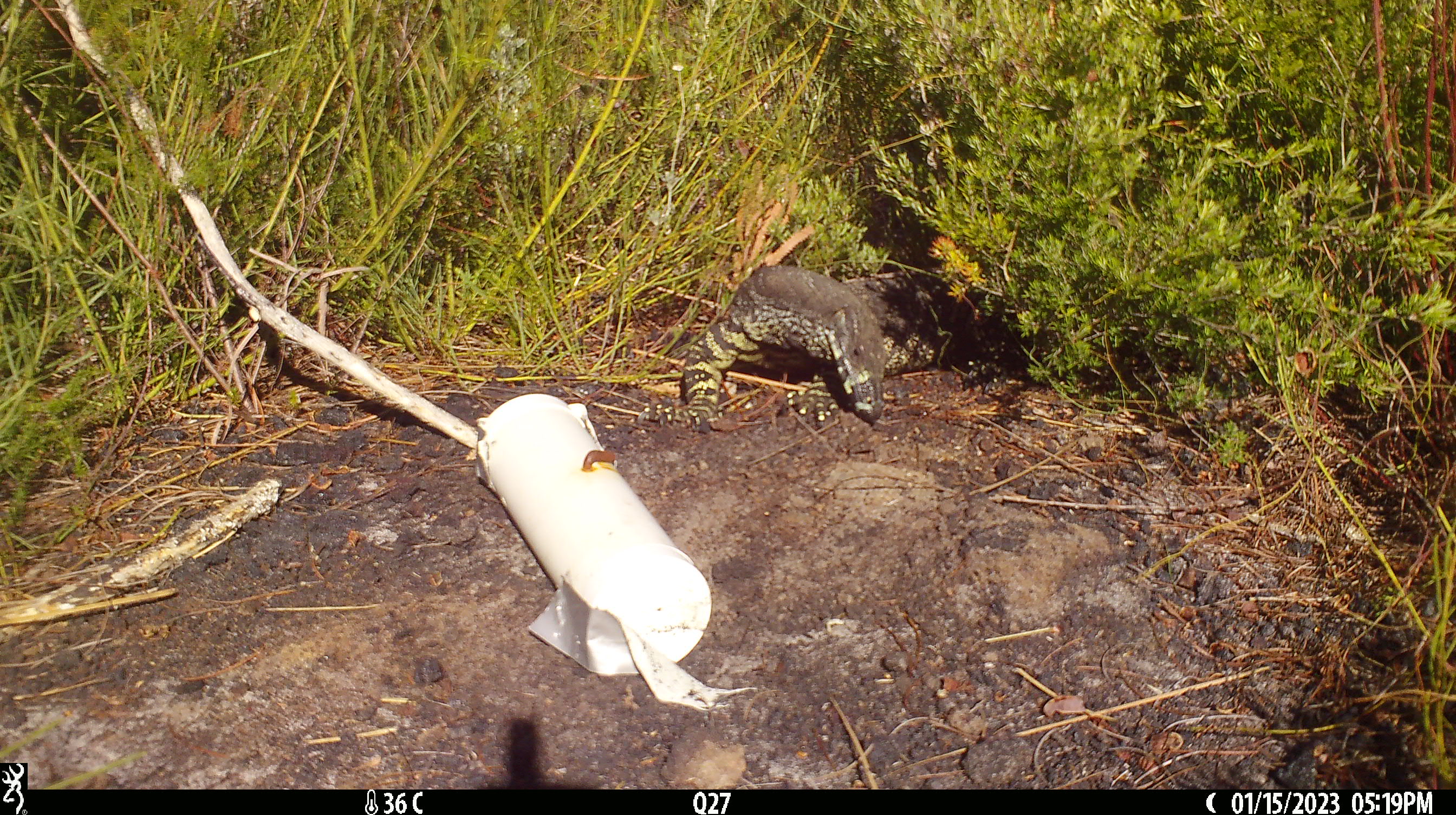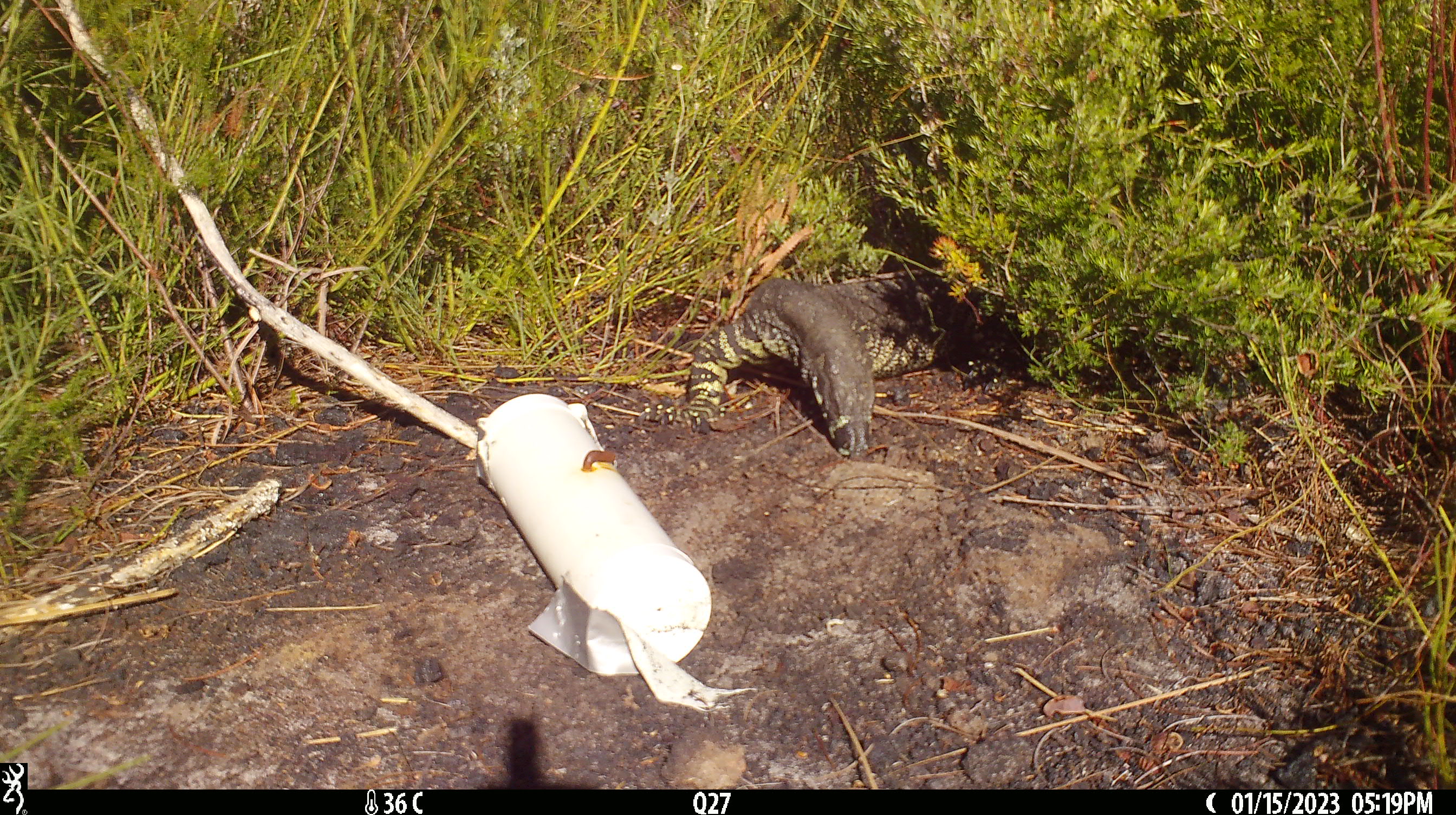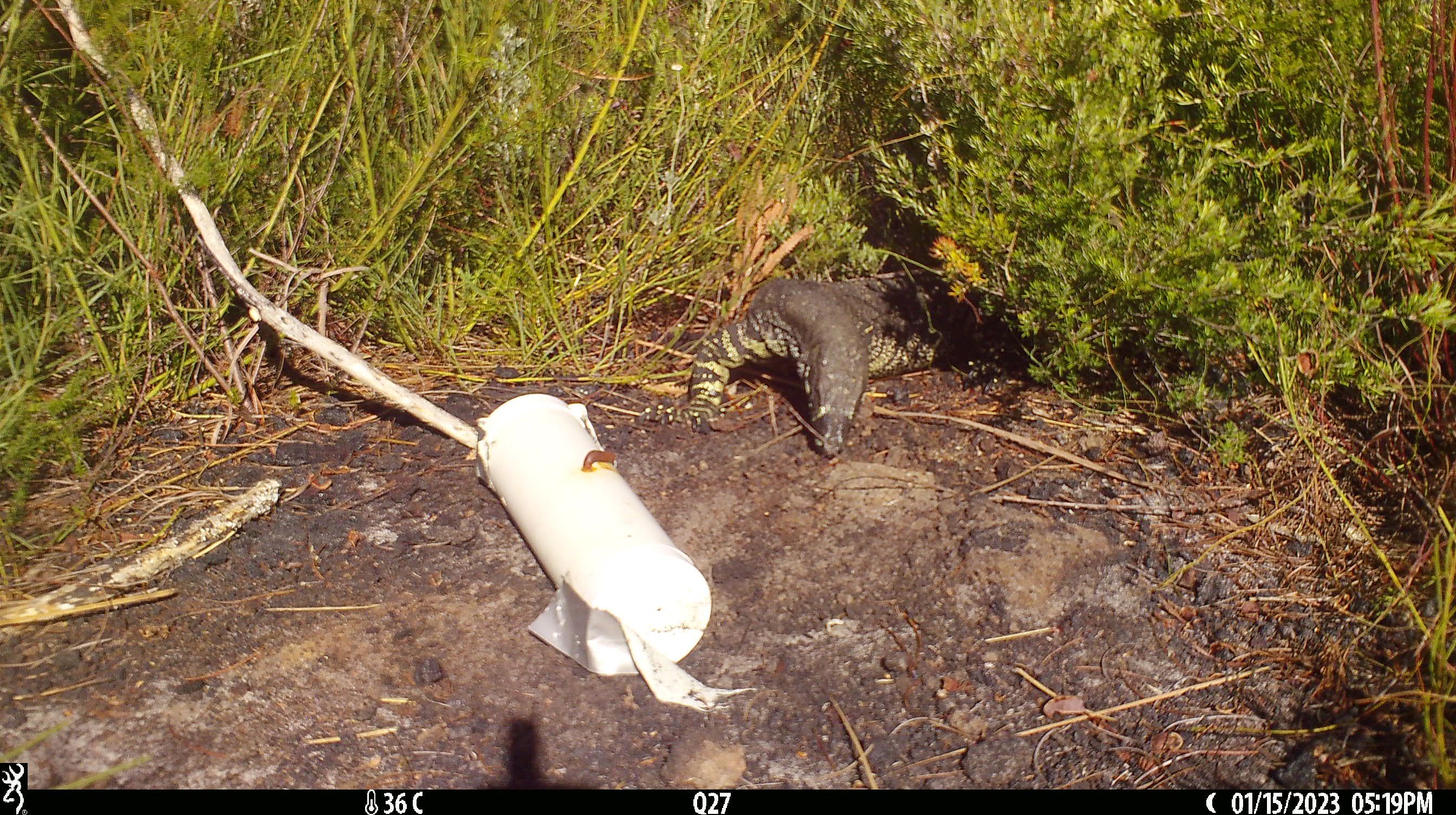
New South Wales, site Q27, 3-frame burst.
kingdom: Animalia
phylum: Chordata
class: Reptilia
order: Squamata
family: Varanidae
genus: Varanus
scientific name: Varanus varius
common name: lace monitor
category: goanna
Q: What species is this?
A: Goanna (lace monitor) (Varanus varius).